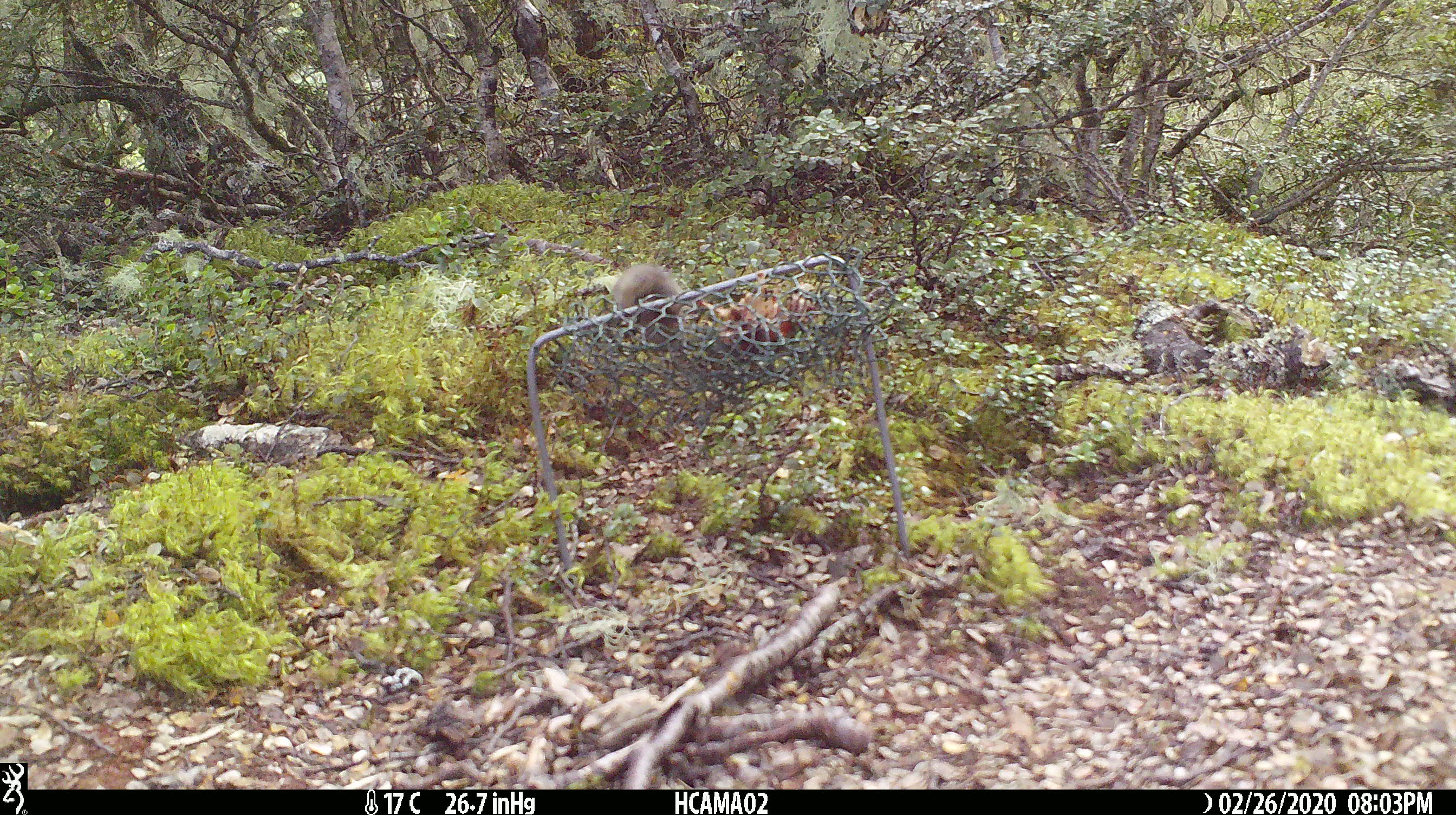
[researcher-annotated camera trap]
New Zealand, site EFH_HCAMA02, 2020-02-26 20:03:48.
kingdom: Animalia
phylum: Chordata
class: Mammalia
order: Rodentia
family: Muridae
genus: Mus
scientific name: Mus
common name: mouse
Mouse (Mus).